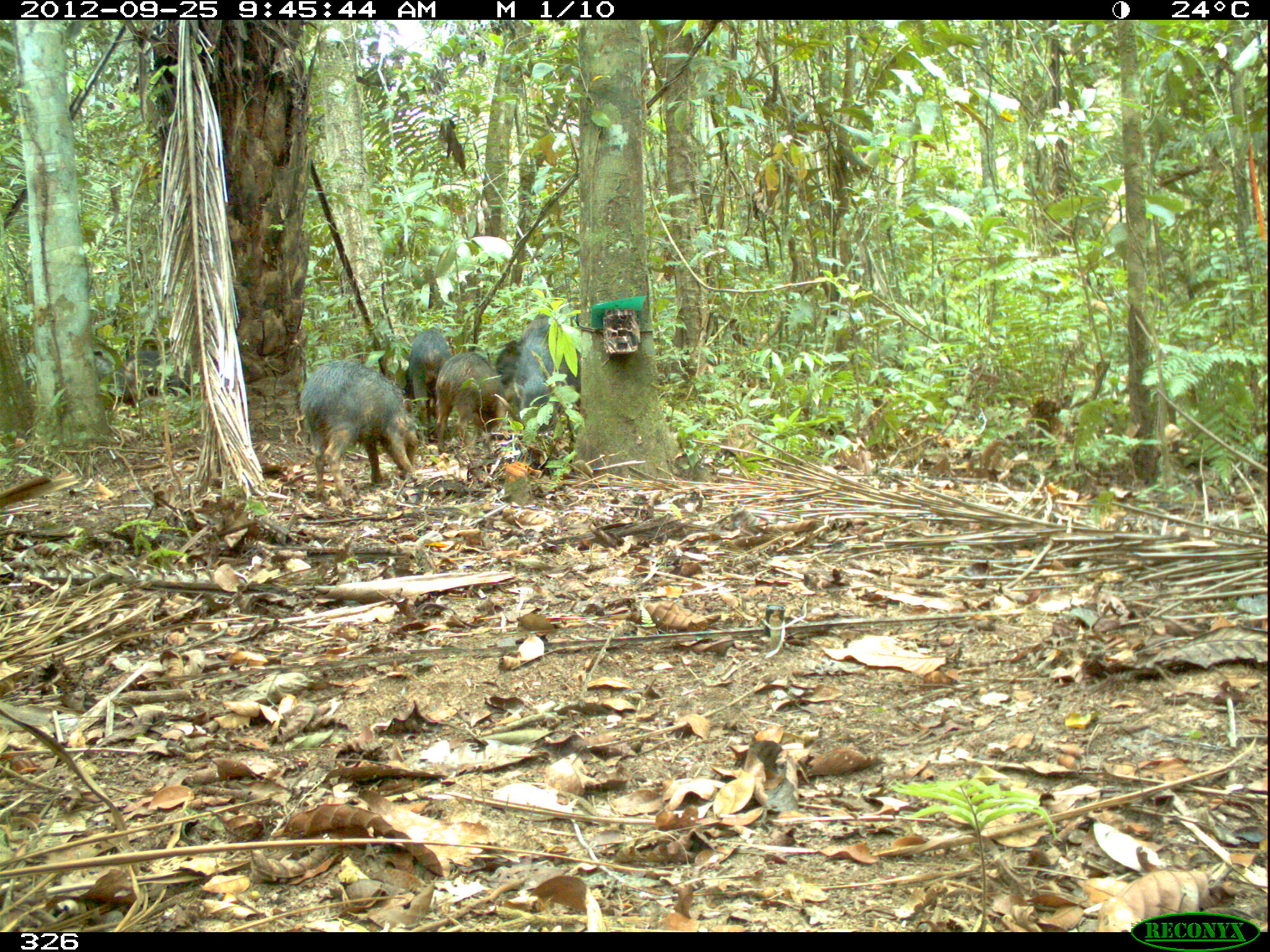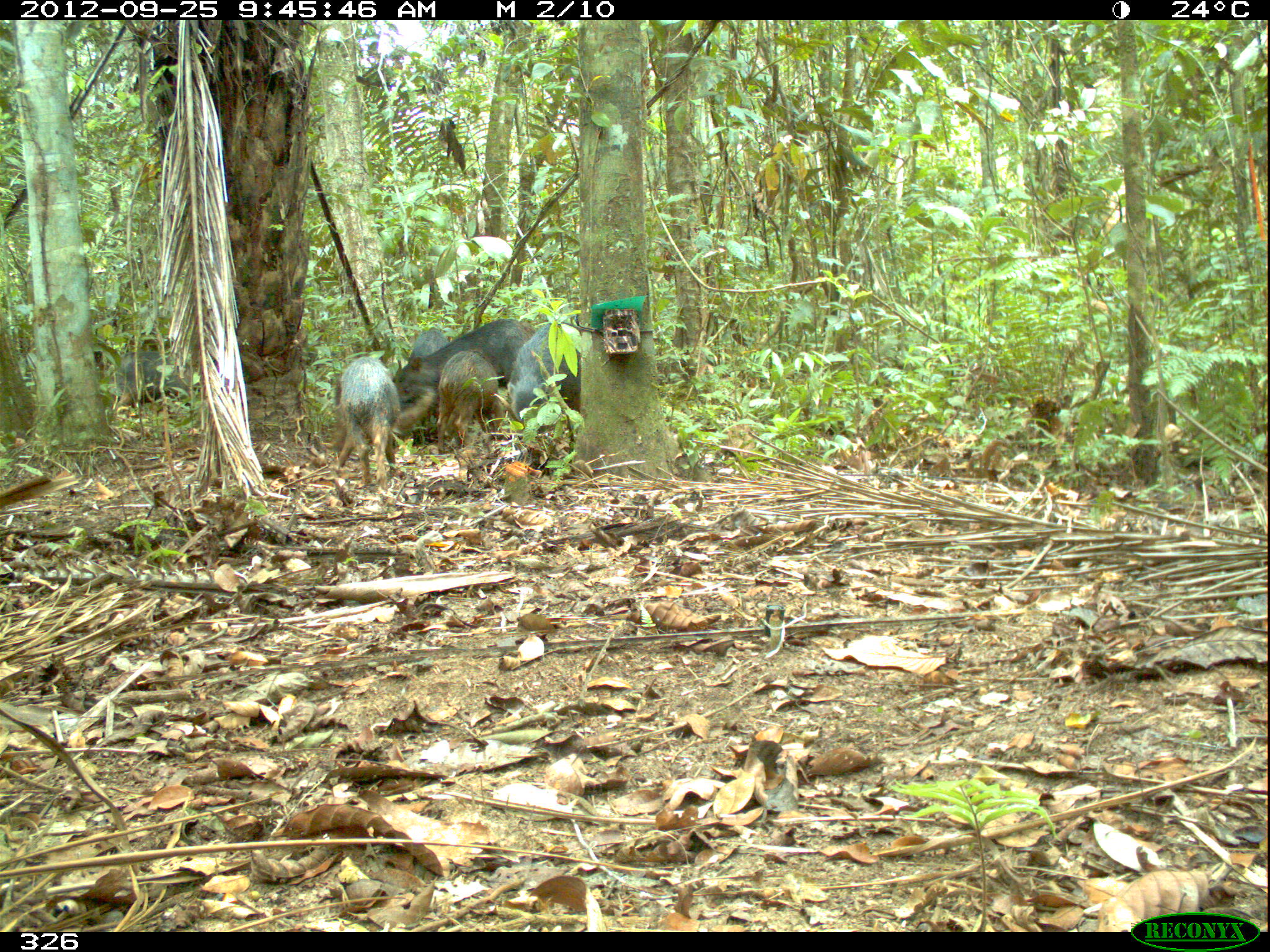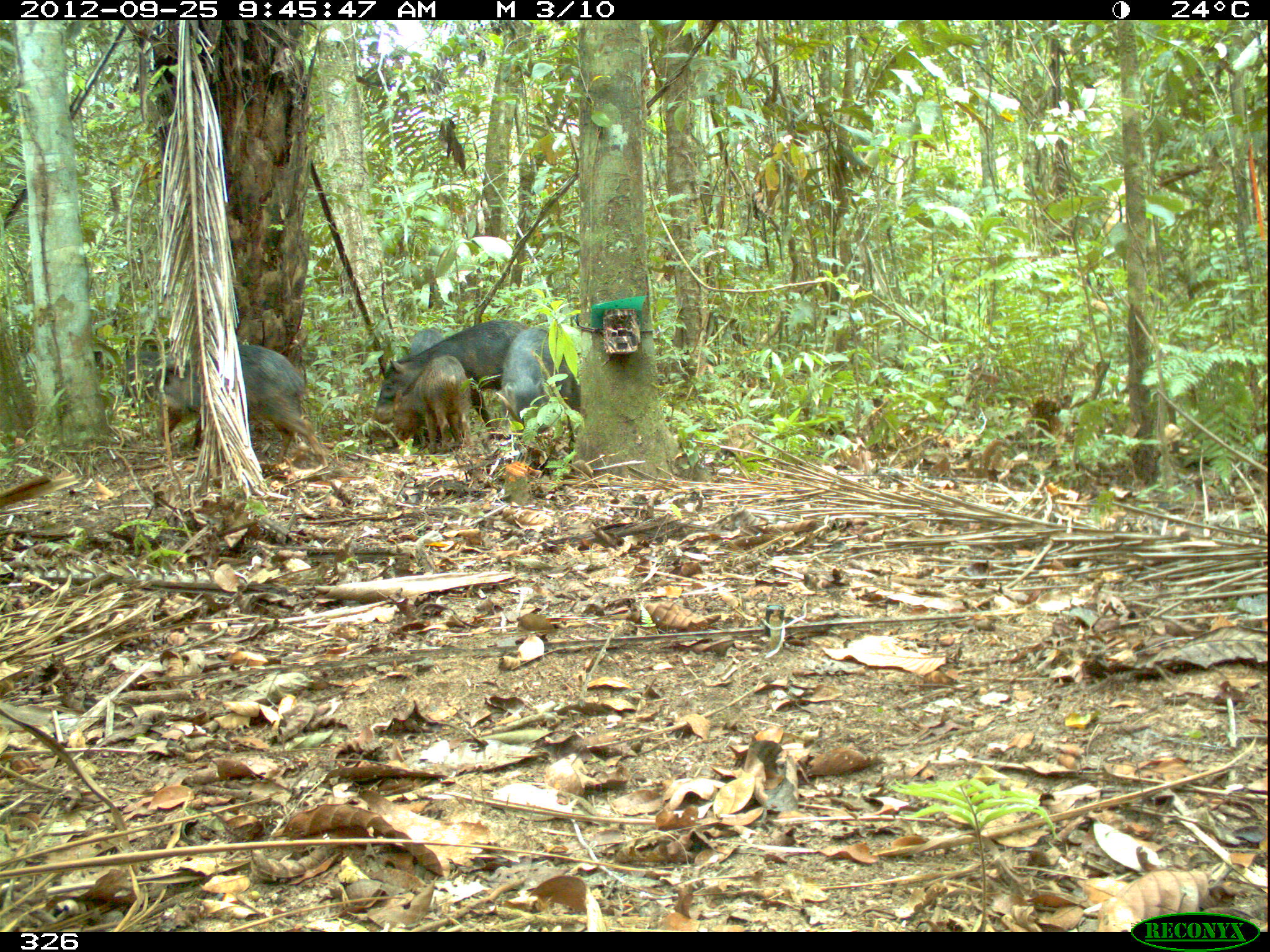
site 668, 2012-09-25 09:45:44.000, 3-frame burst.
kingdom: Animalia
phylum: Chordata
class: Mammalia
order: Artiodactyla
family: Tayassuidae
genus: Tayassu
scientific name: Tayassu pecari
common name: white-lipped peccary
Tayassu pecari (white-lipped peccary).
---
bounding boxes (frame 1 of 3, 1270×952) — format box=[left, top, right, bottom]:
tayassu pecari: box=[298, 358, 418, 503]; box=[513, 317, 582, 467]; box=[434, 351, 505, 448]; box=[408, 326, 451, 442]; box=[495, 341, 526, 388]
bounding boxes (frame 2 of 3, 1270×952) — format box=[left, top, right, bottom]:
tayassu pecari: box=[391, 318, 536, 444]; box=[506, 322, 580, 439]; box=[337, 356, 401, 489]; box=[436, 349, 505, 454]; box=[410, 329, 450, 359]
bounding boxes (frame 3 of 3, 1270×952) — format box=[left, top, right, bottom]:
tayassu pecari: box=[154, 344, 328, 467]; box=[369, 318, 530, 435]; box=[500, 326, 580, 434]; box=[390, 355, 473, 453]; box=[122, 351, 179, 408]; box=[410, 328, 445, 356]